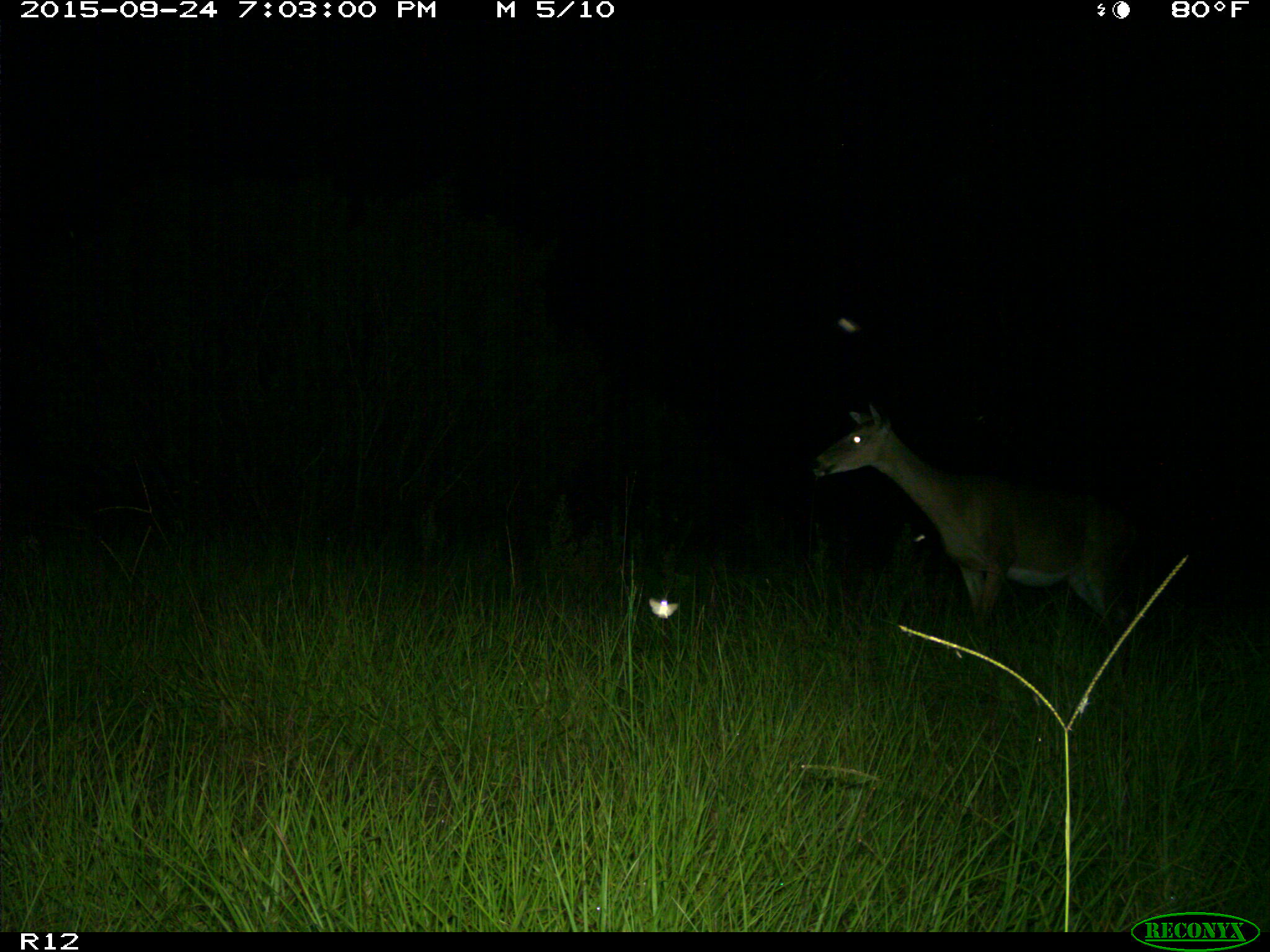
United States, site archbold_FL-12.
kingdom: Animalia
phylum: Chordata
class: Mammalia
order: Artiodactyla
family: Cervidae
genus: Odocoileus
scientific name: Odocoileus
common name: deer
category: unidentified deer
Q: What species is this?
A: Unidentified deer (deer) (Odocoileus).